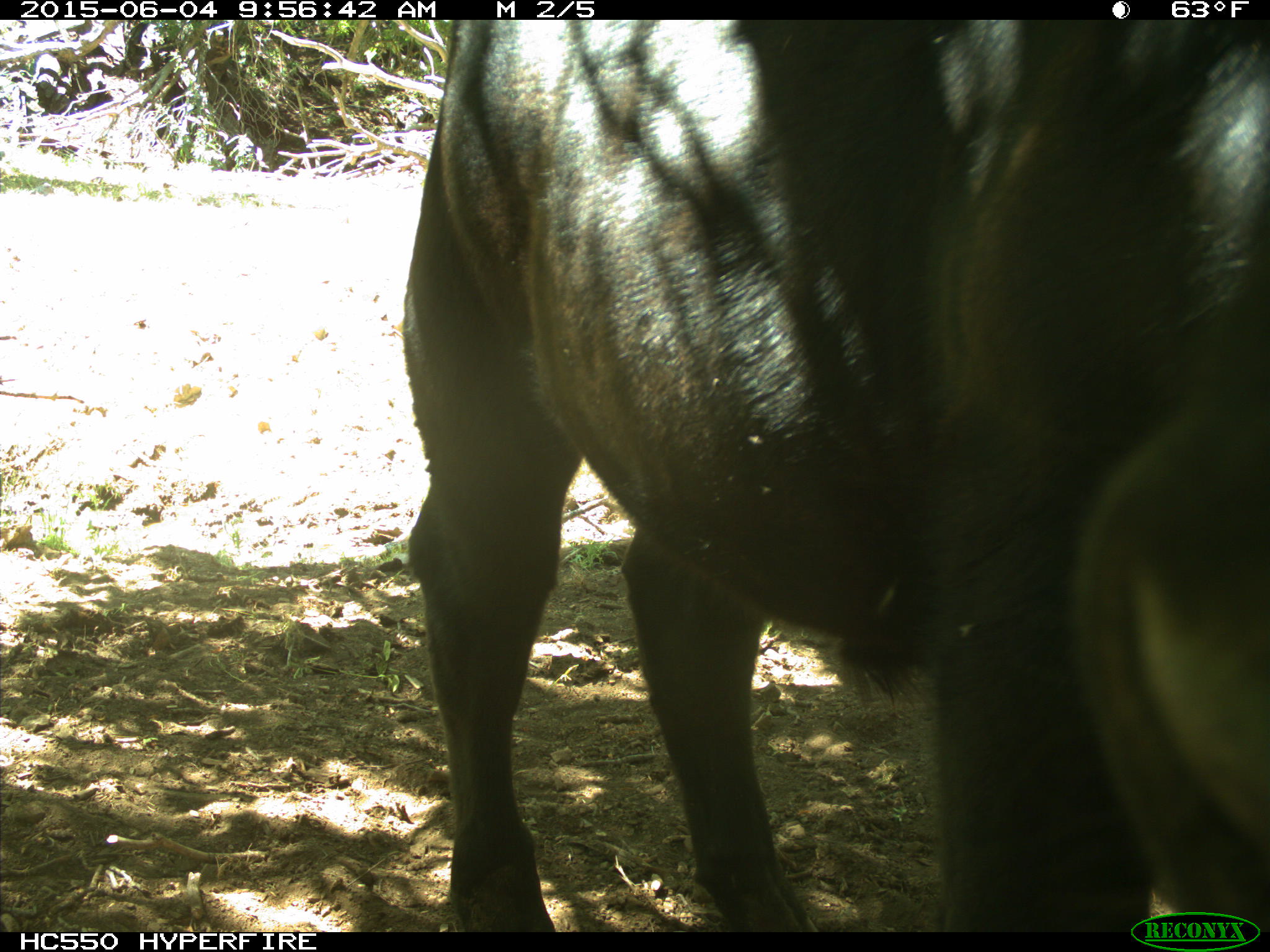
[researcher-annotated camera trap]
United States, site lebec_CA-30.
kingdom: Animalia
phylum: Chordata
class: Mammalia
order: Artiodactyla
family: Bovidae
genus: Bos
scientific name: Bos taurus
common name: domestic cow